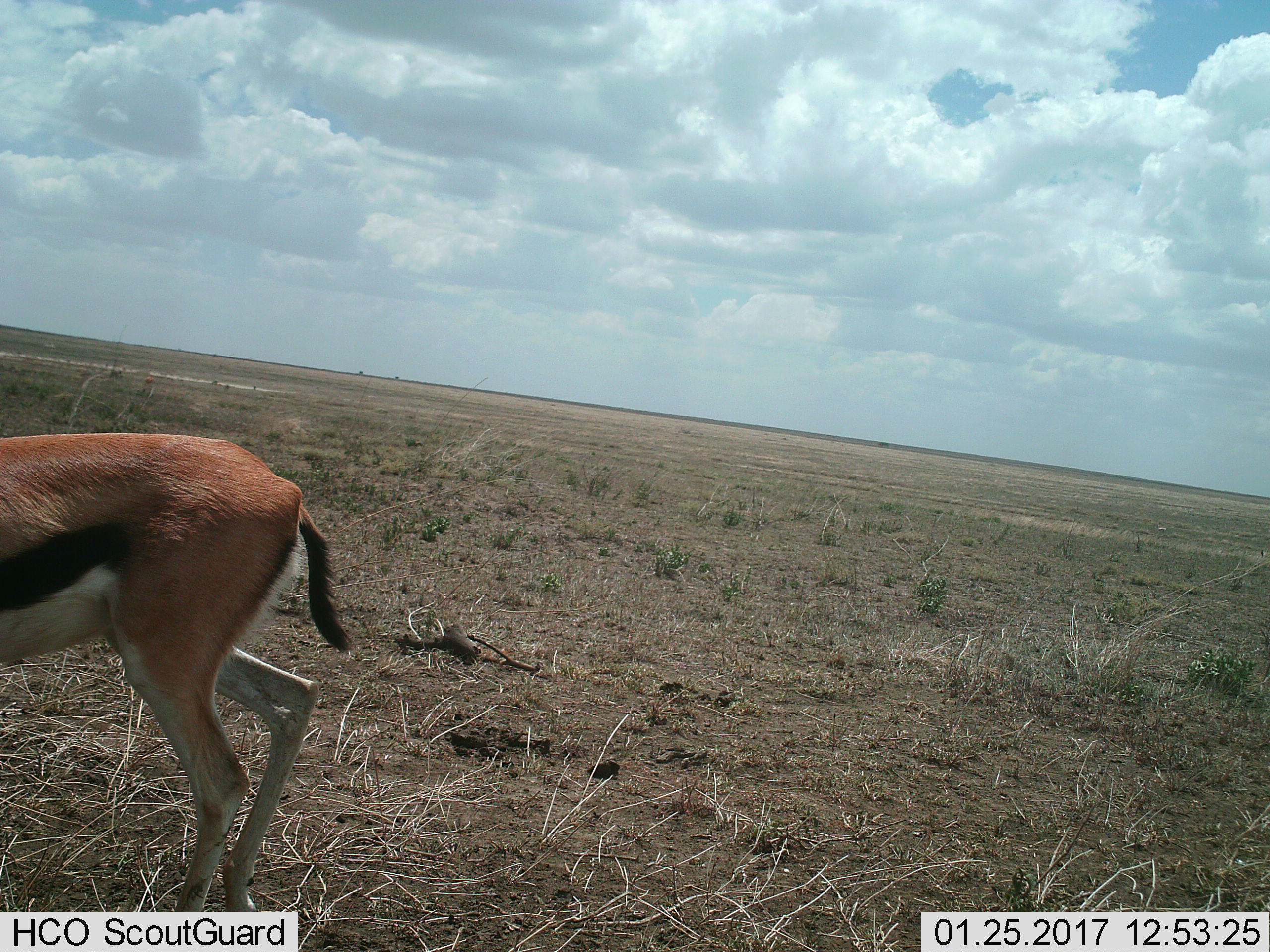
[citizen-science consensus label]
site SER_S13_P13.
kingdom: Animalia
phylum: Chordata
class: Mammalia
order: Artiodactyla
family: Bovidae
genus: Eudorcas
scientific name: Eudorcas thomsonii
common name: thomson's gazelle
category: gazellethomsons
Gazellethomsons (thomson's gazelle) (Eudorcas thomsonii), count 1. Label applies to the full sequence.